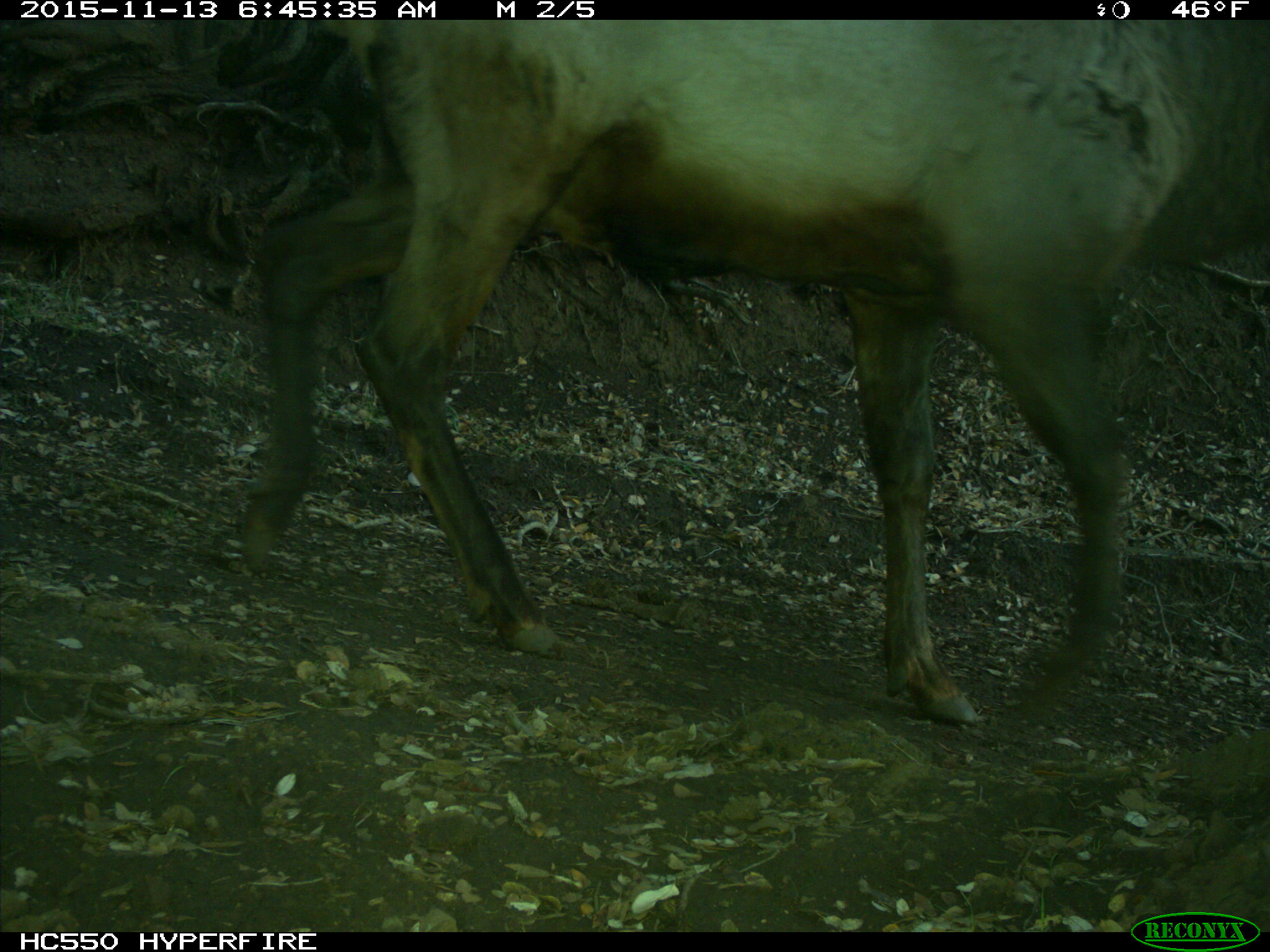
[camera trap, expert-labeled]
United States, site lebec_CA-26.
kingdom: Animalia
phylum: Chordata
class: Mammalia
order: Artiodactyla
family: Cervidae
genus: Cervus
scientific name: Cervus canadensis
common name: elk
Cervus canadensis (elk).